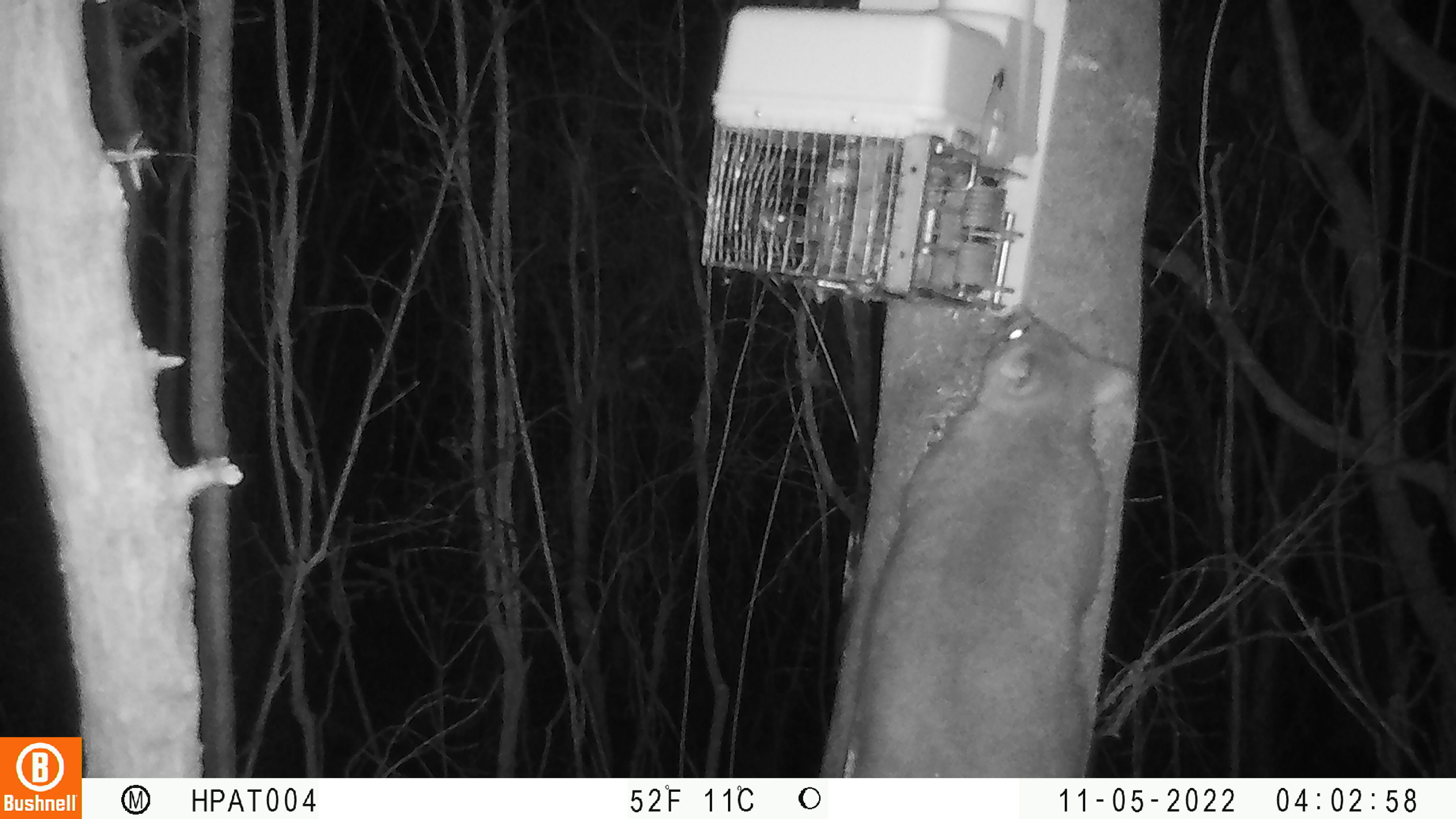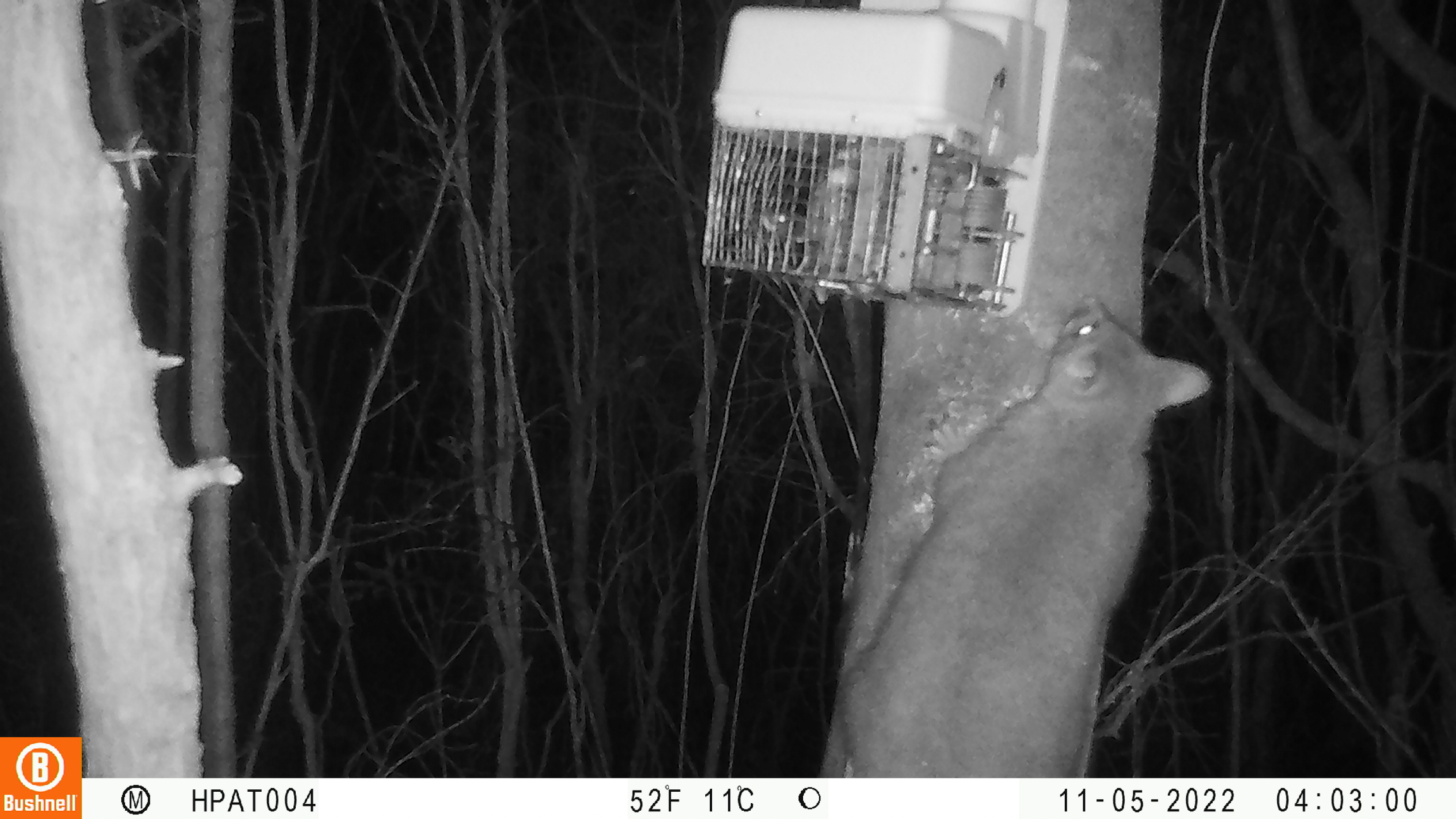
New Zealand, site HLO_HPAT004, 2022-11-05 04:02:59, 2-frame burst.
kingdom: Animalia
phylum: Chordata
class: Mammalia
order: Diprotodontia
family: Phalangeridae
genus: Trichosurus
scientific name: Trichosurus vulpecula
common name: common brushtail possum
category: possum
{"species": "possum (common brushtail possum) (Trichosurus vulpecula)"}